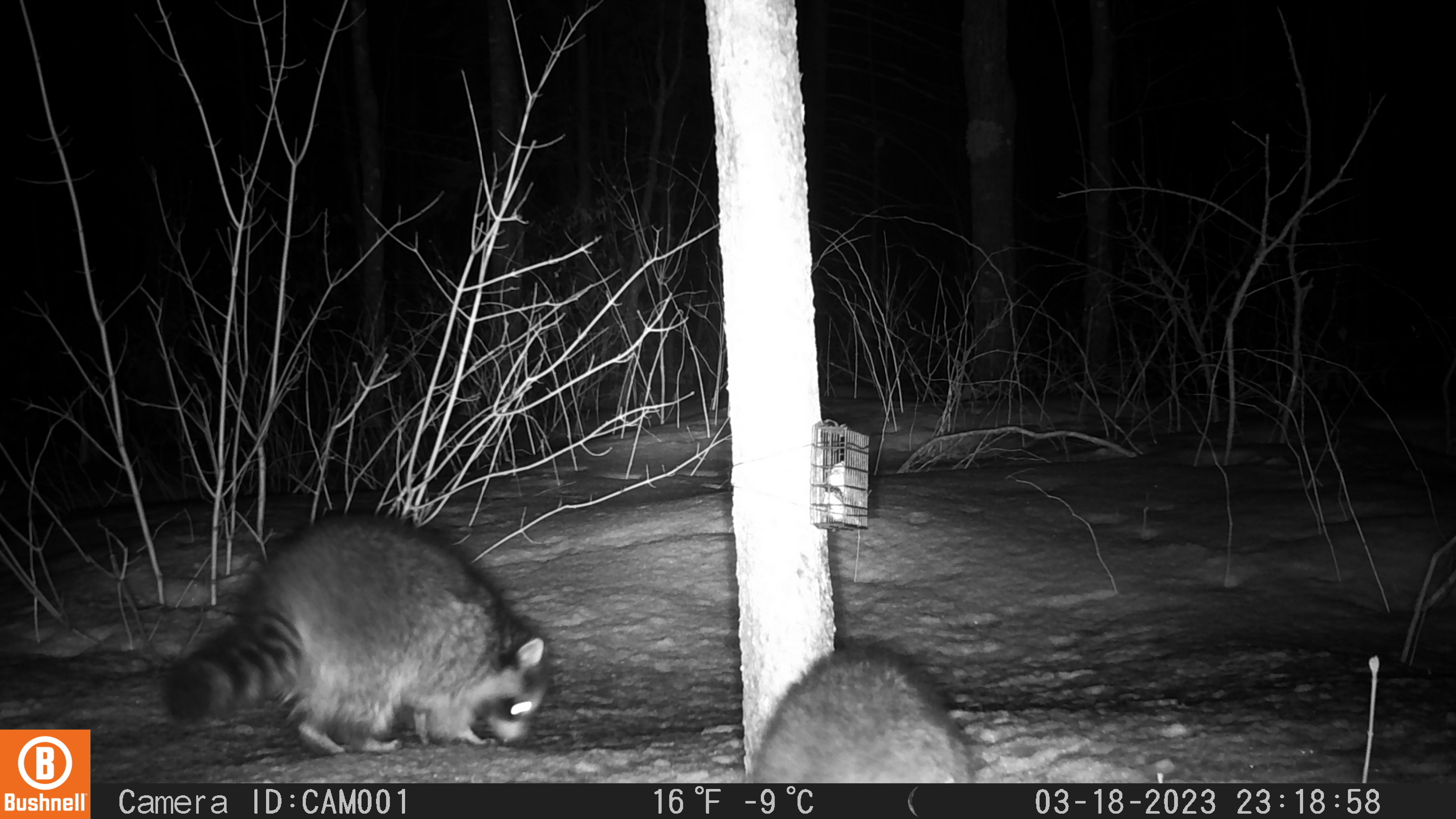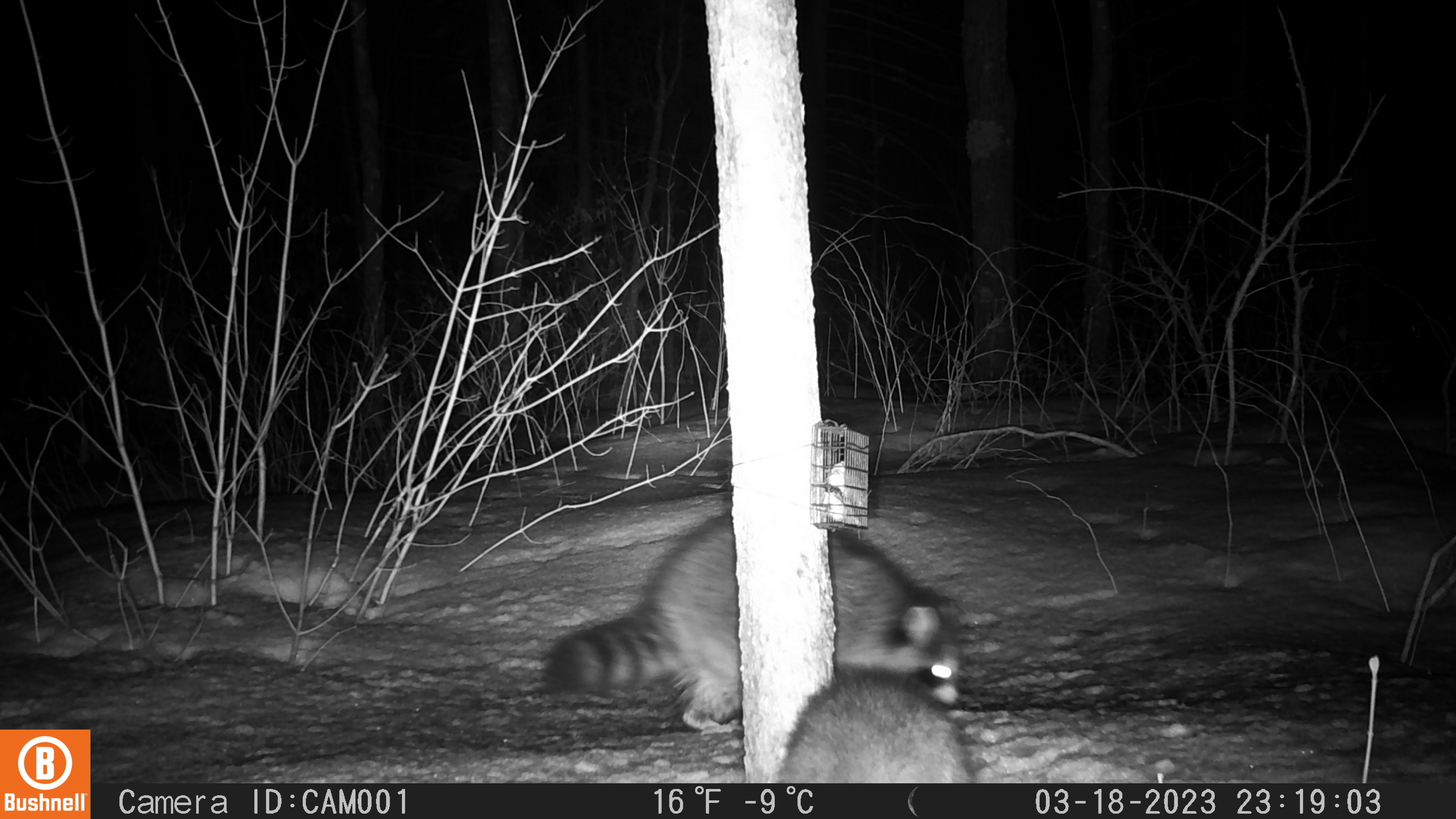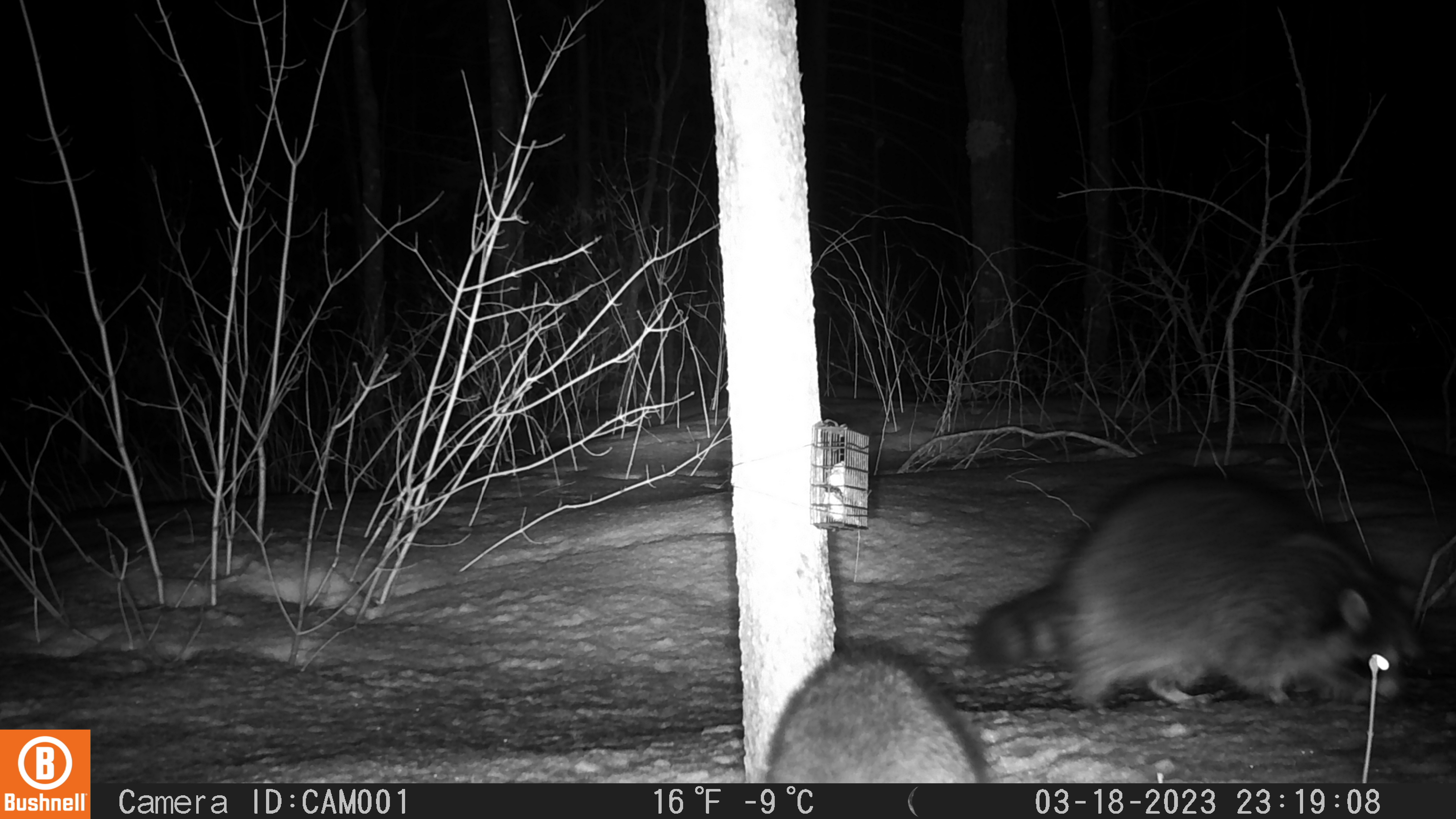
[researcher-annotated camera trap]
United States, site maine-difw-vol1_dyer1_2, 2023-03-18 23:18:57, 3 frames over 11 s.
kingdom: Animalia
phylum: Chordata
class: Mammalia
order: Carnivora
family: Procyonidae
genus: Procyon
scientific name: Procyon lotor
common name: raccoon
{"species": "raccoon (Procyon lotor)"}